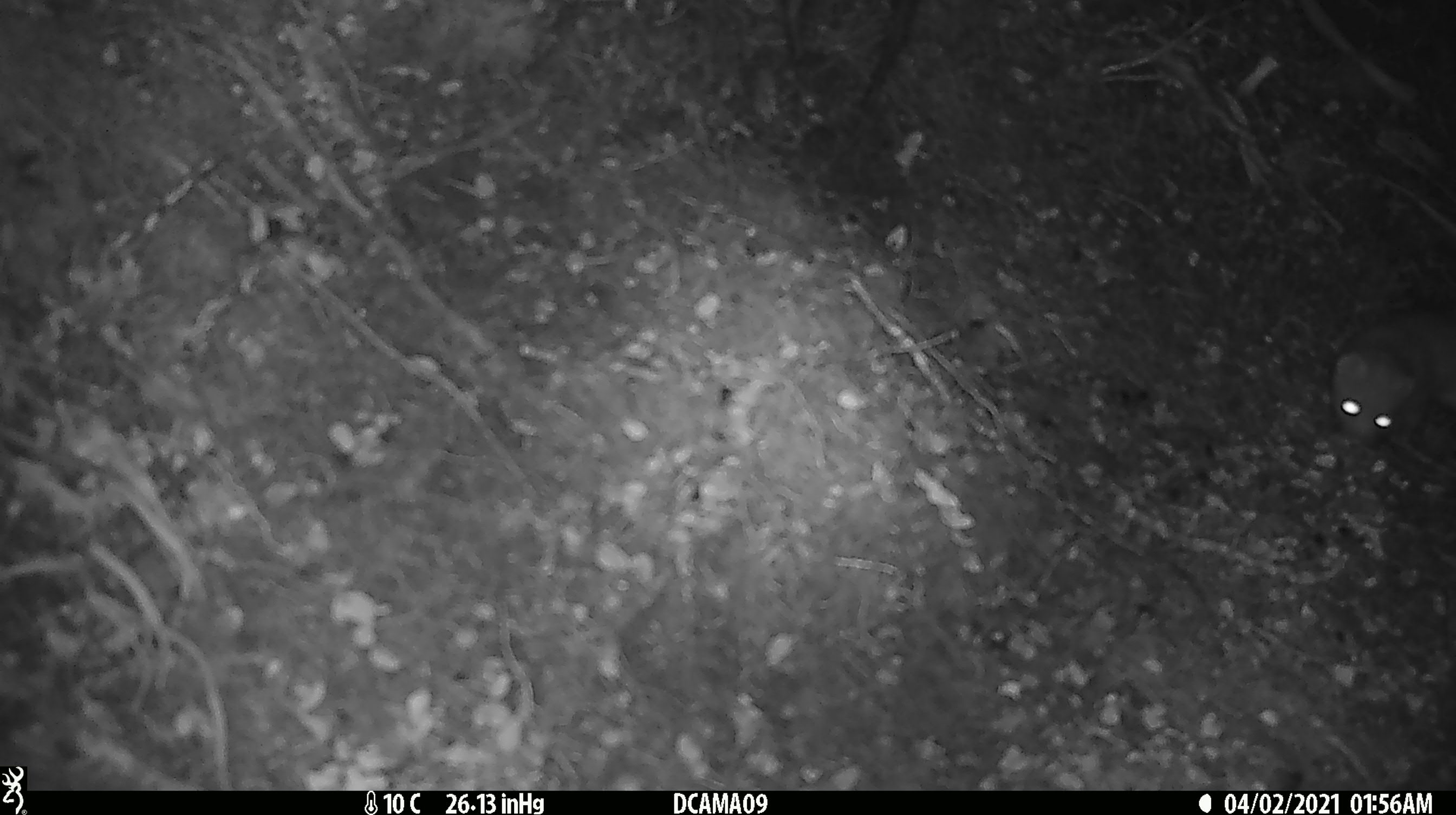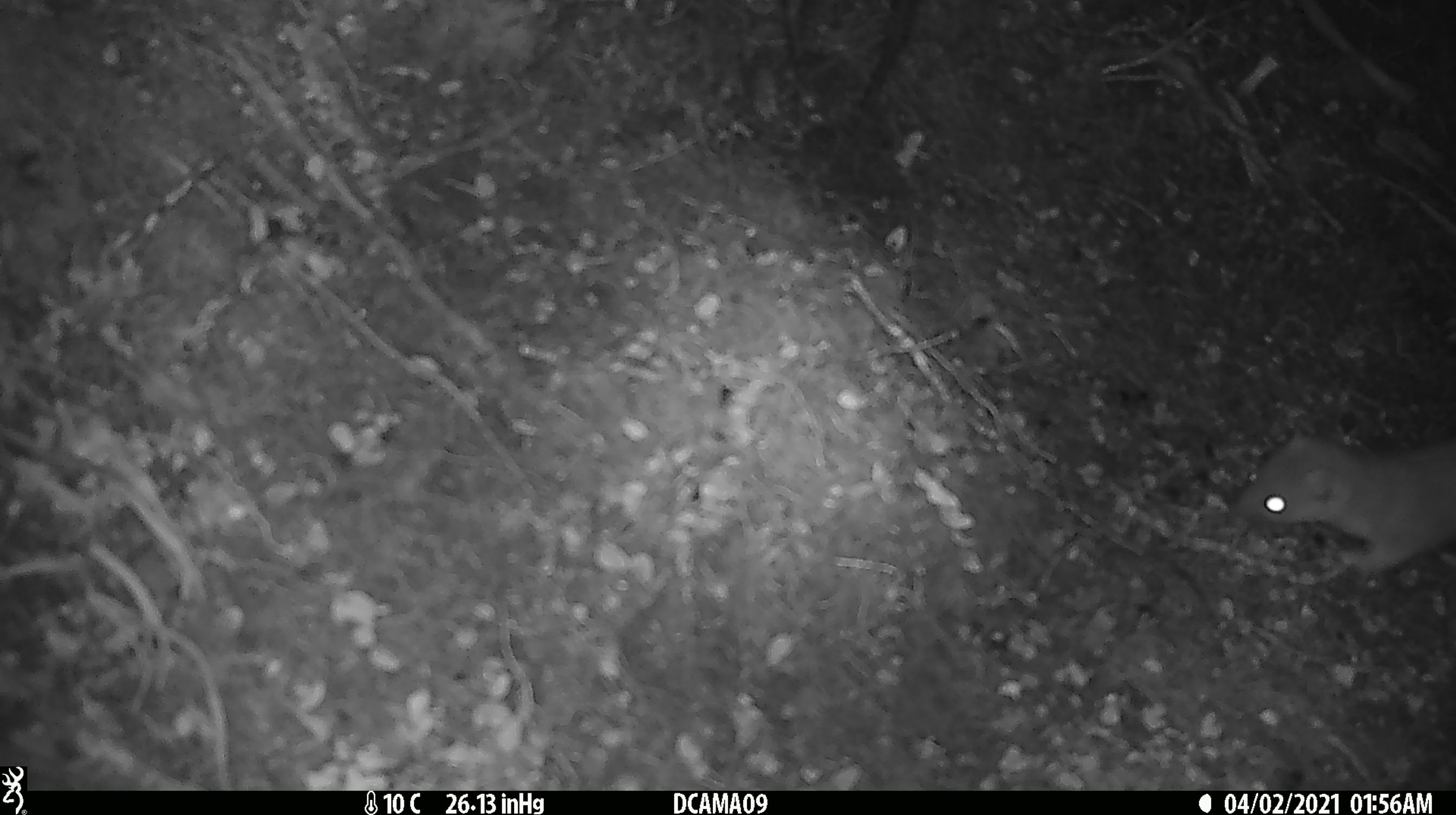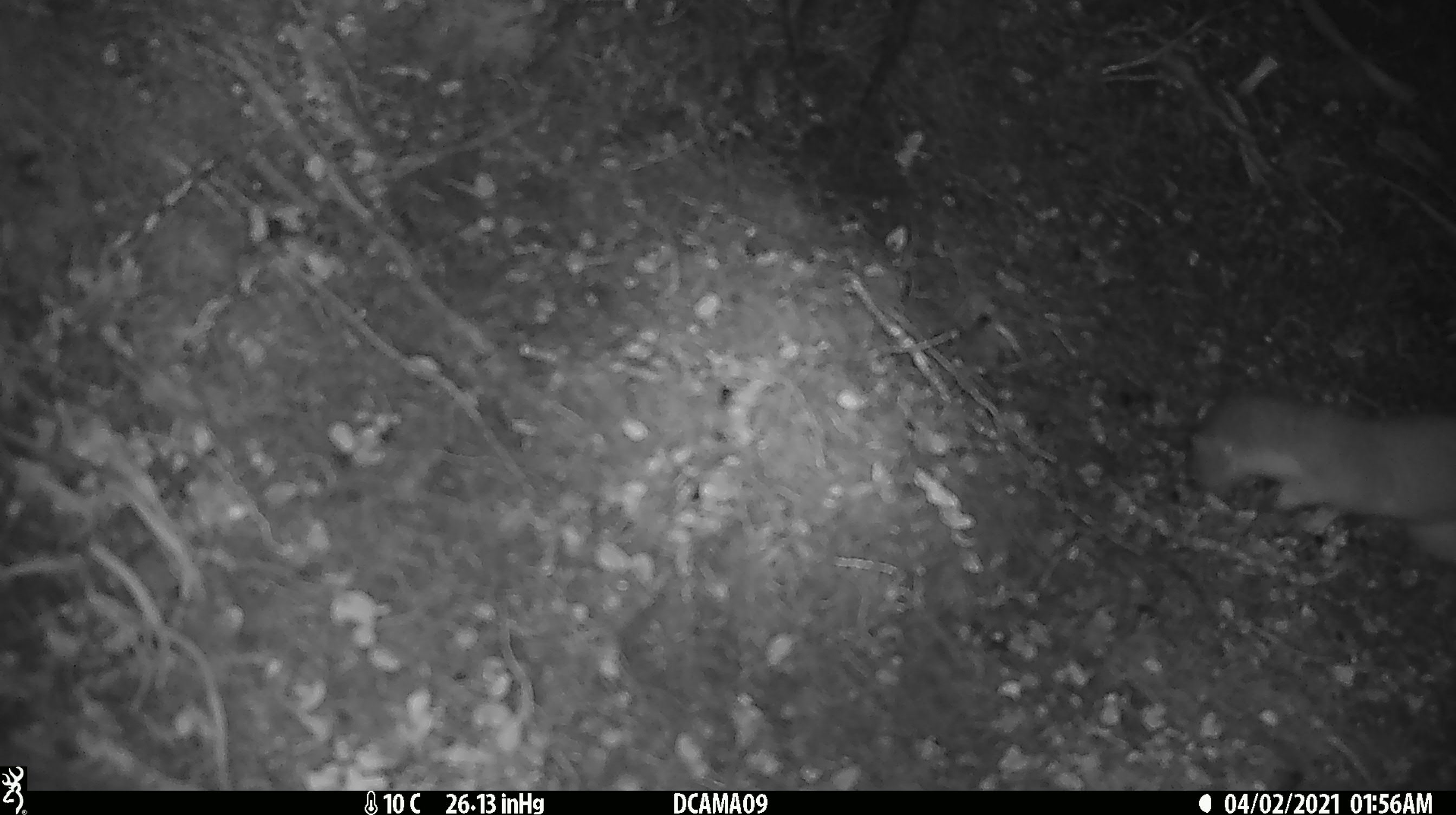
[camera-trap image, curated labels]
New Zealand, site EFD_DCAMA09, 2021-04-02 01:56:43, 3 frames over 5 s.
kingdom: Animalia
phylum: Chordata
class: Mammalia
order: Carnivora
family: Mustelidae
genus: Mustela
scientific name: Mustela erminea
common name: stoat